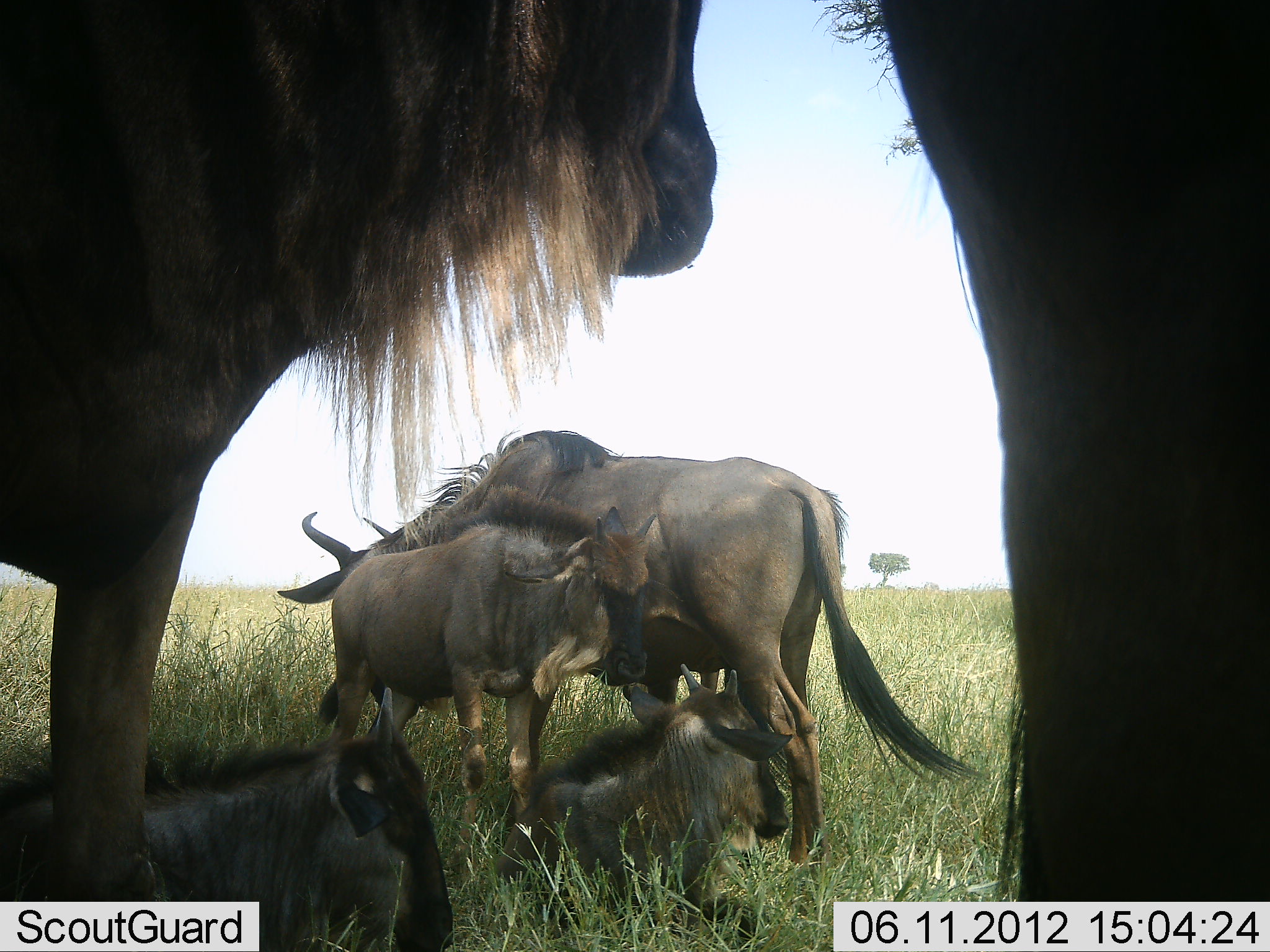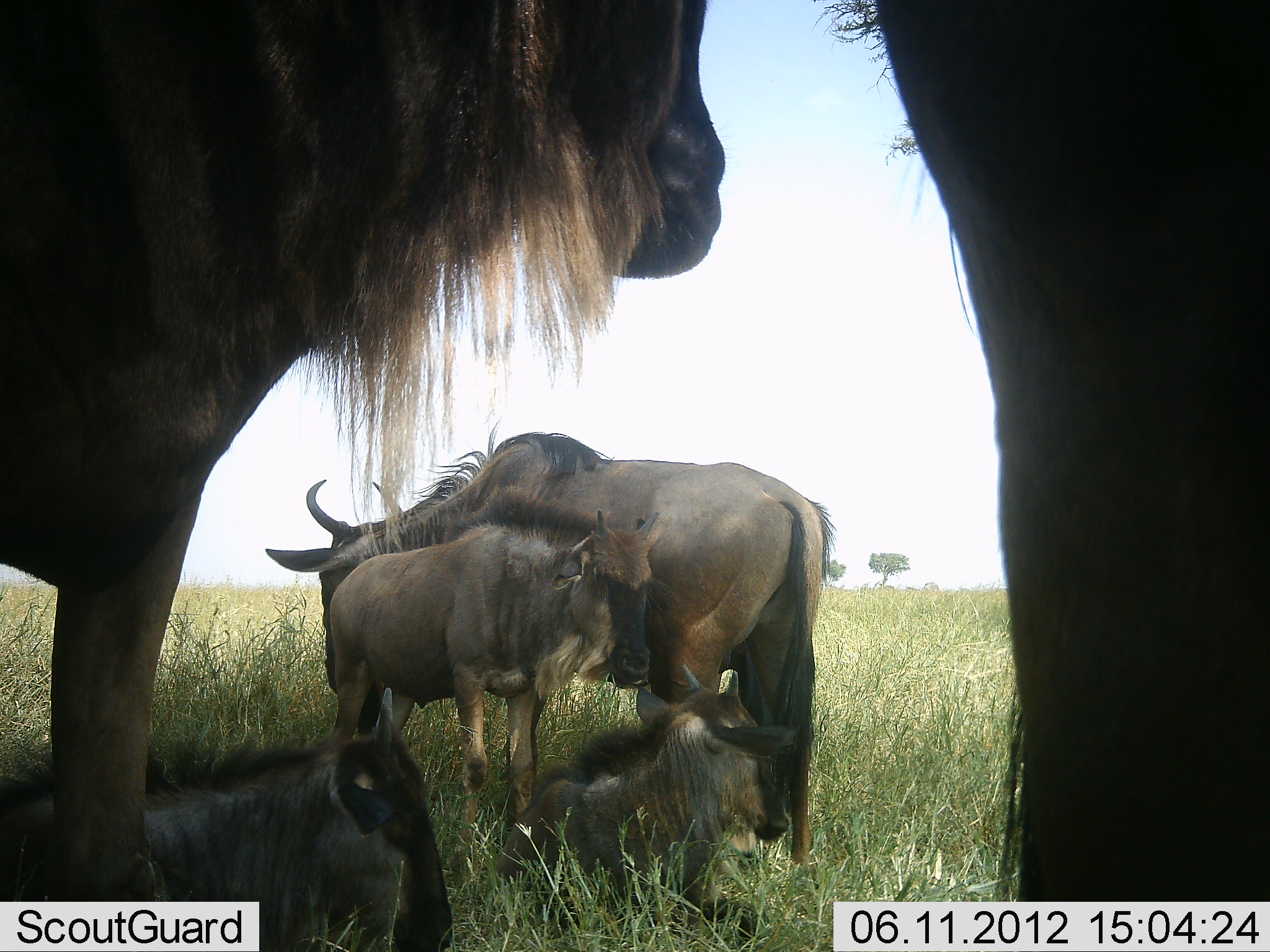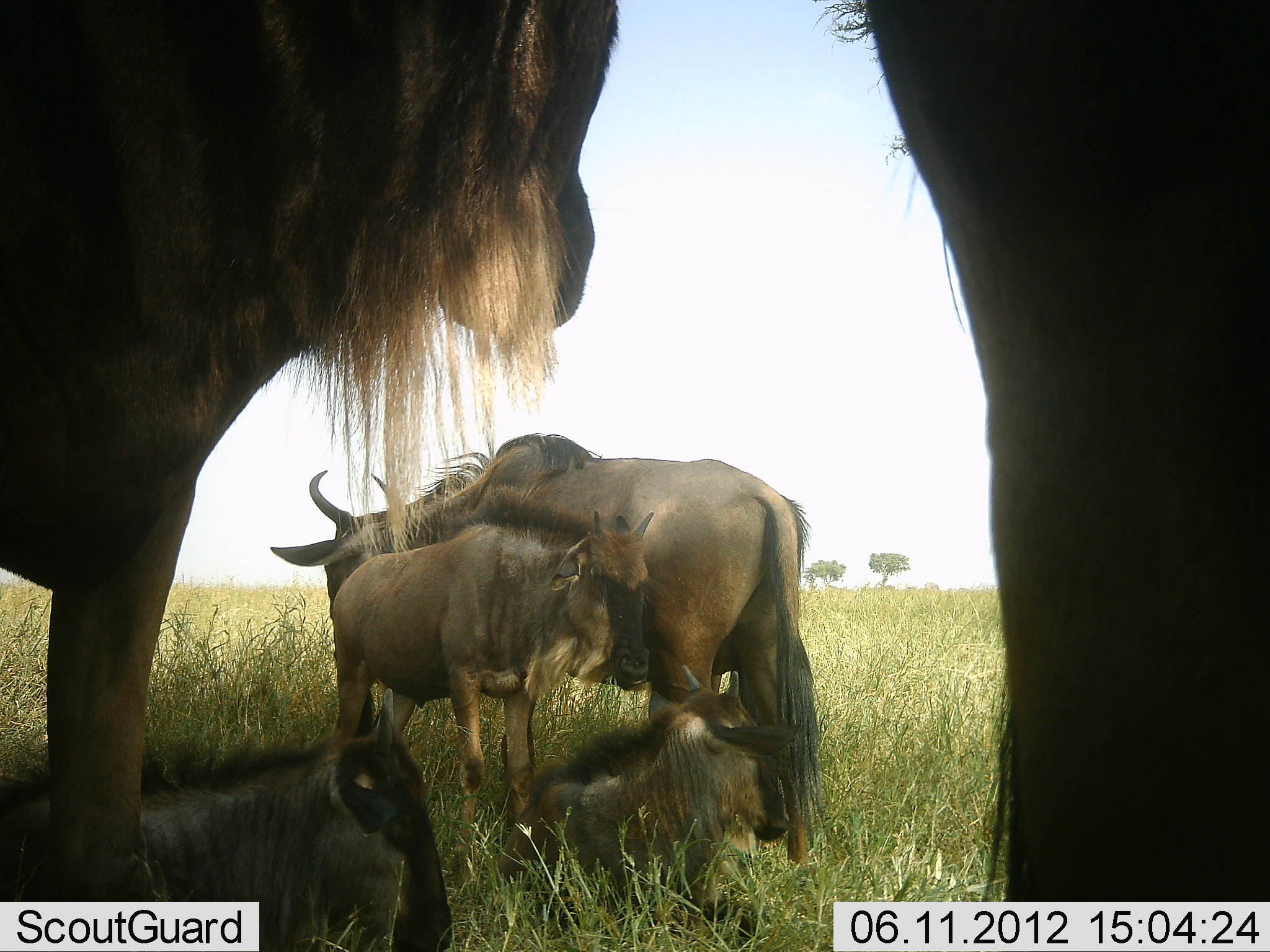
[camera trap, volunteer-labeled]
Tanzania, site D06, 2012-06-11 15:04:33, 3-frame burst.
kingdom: Animalia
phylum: Chordata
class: Mammalia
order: Artiodactyla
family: Bovidae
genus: Connochaetes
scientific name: Connochaetes taurinus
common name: blue wildebeest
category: wildebeest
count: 6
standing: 90%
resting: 100%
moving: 0%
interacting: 0%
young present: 90%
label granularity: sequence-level